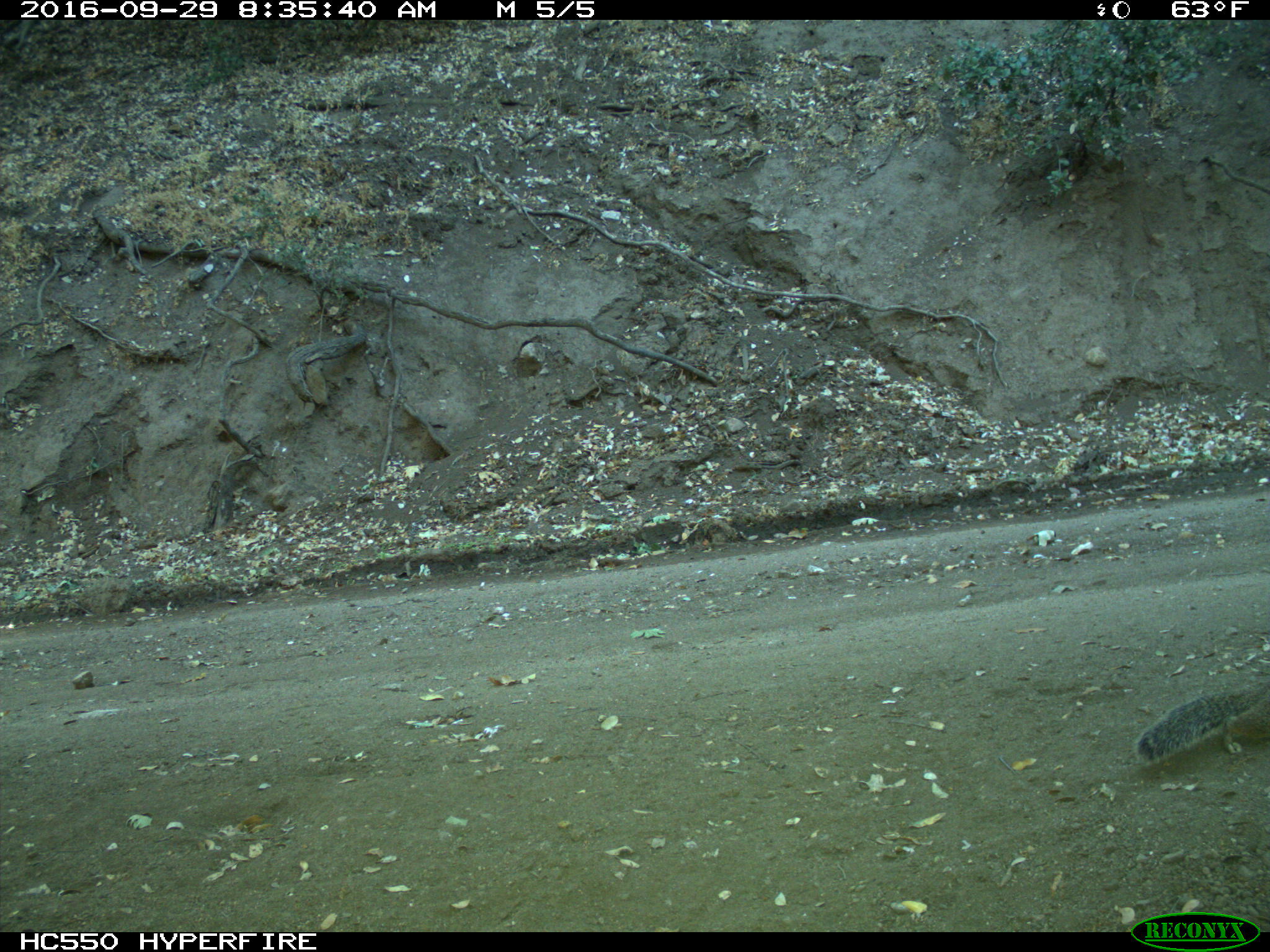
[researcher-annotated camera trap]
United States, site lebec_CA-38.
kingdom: Animalia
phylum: Chordata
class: Mammalia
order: Rodentia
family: Sciuridae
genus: Otospermophilus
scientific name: Otospermophilus beecheyi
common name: california ground squirrel